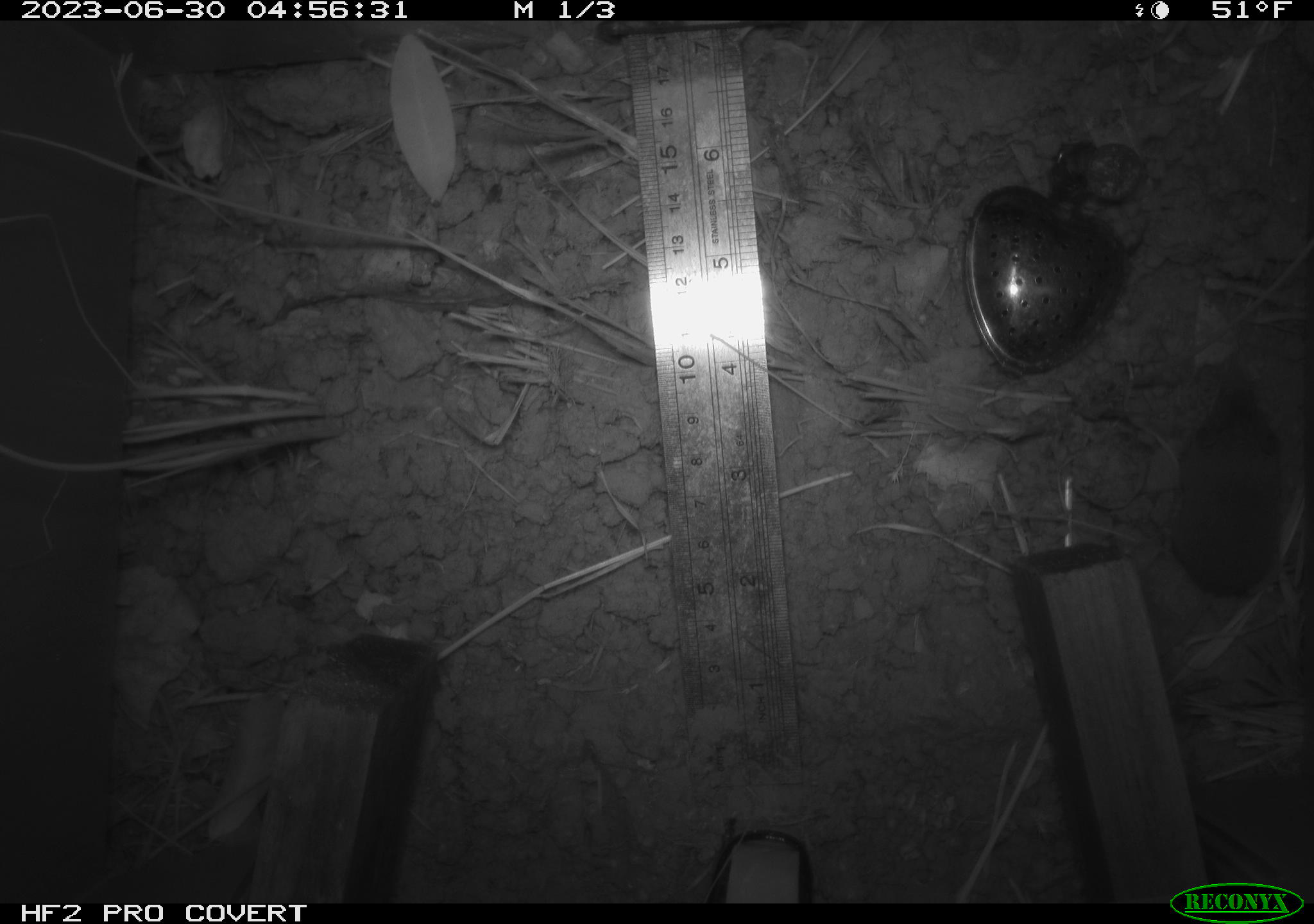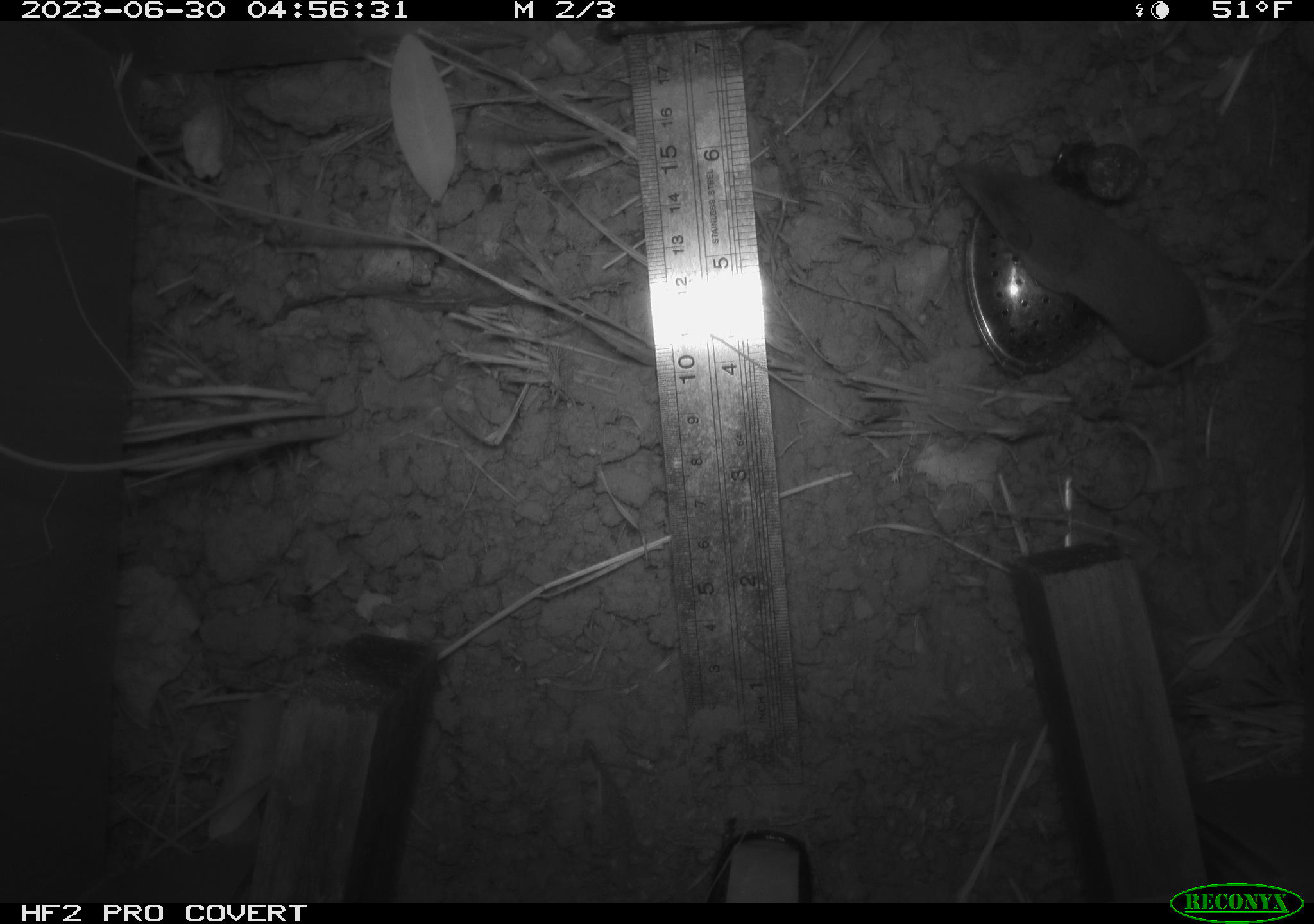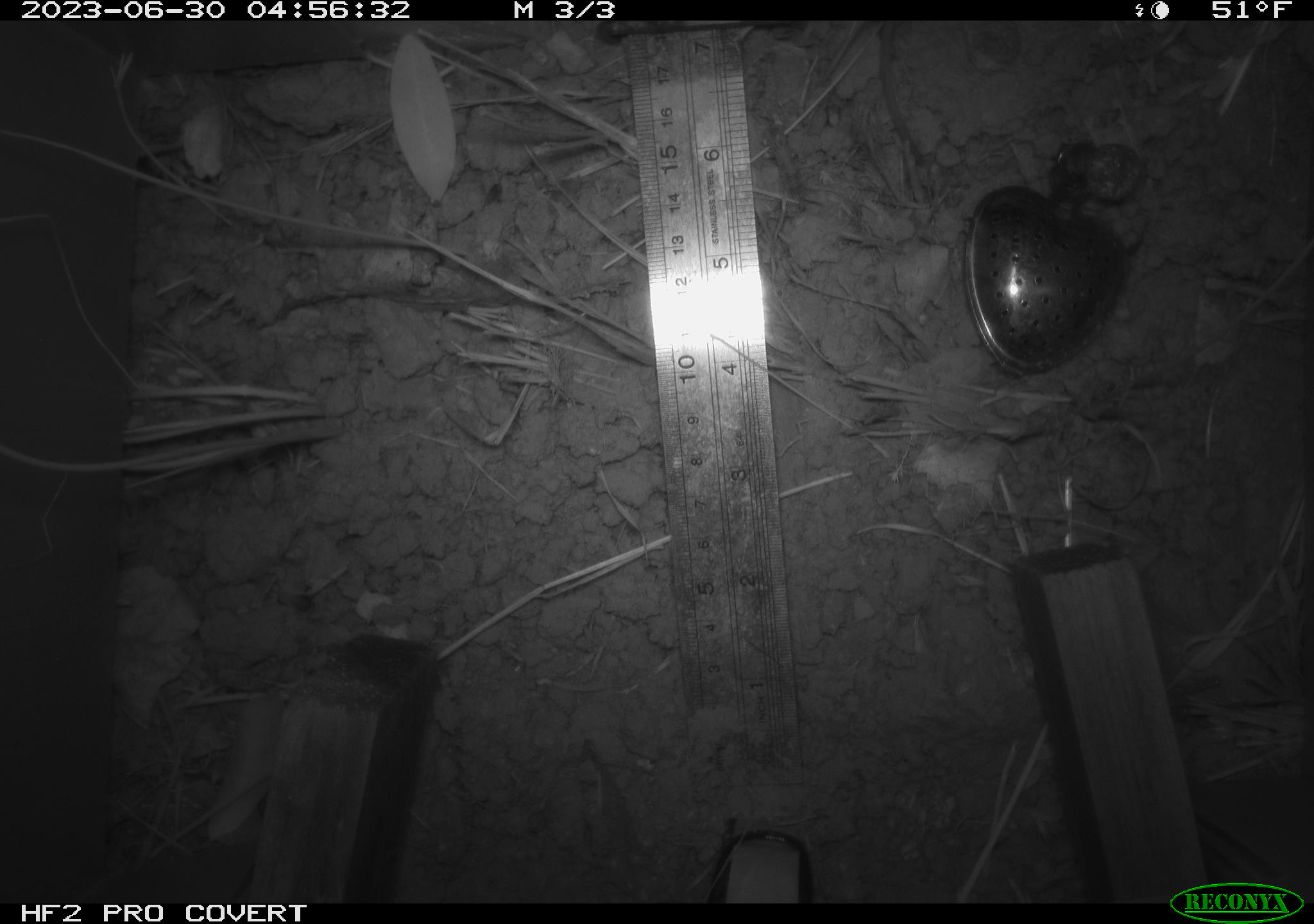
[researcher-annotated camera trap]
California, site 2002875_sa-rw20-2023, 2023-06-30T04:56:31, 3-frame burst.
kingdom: Animalia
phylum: Chordata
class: Mammalia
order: Eulipotyphla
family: Soricidae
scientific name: Soricidae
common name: shrews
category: soricidae family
Soricidae family (shrews) (Soricidae).